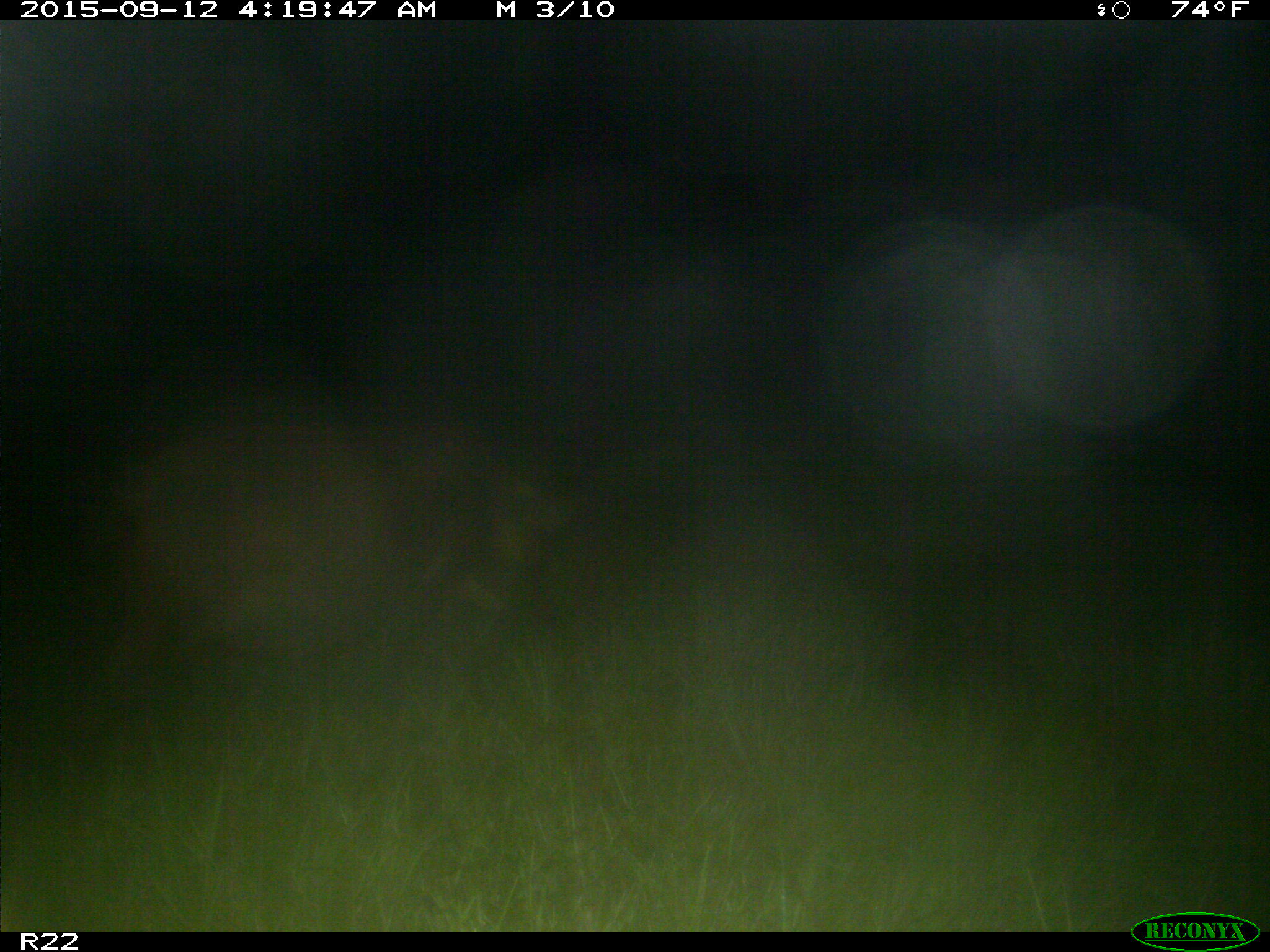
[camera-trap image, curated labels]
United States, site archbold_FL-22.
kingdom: Animalia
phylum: Chordata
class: Mammalia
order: Artiodactyla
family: Suidae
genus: Sus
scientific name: Sus scrofa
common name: wild boar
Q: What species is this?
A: Sus scrofa (wild boar).